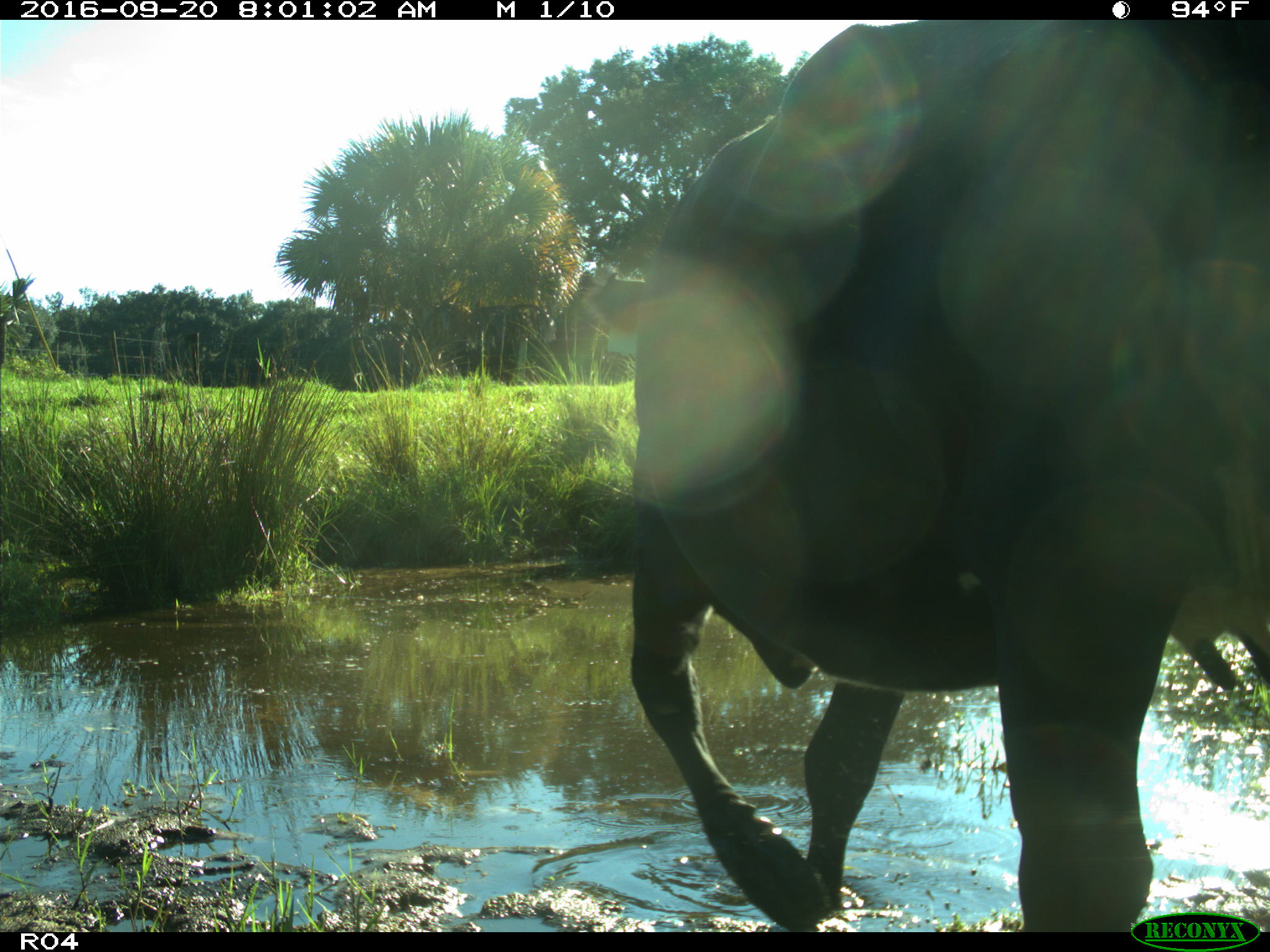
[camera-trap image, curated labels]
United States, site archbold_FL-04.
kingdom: Animalia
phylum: Chordata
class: Mammalia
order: Artiodactyla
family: Bovidae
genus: Bos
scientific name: Bos taurus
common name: domestic cow